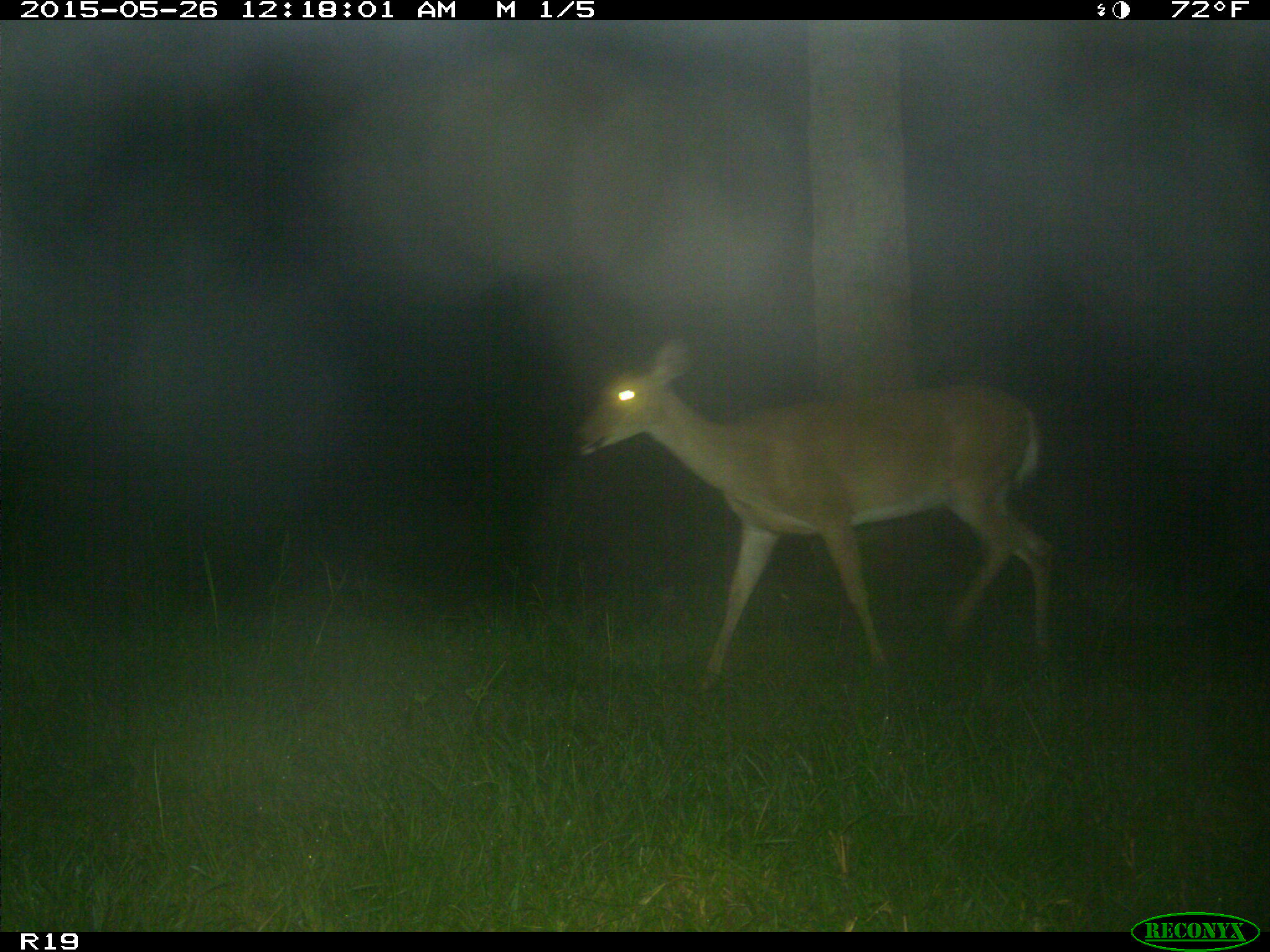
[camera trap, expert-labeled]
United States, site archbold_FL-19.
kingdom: Animalia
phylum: Chordata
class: Mammalia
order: Artiodactyla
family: Cervidae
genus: Odocoileus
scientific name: Odocoileus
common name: deer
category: unidentified deer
Unidentified deer (deer) (Odocoileus).